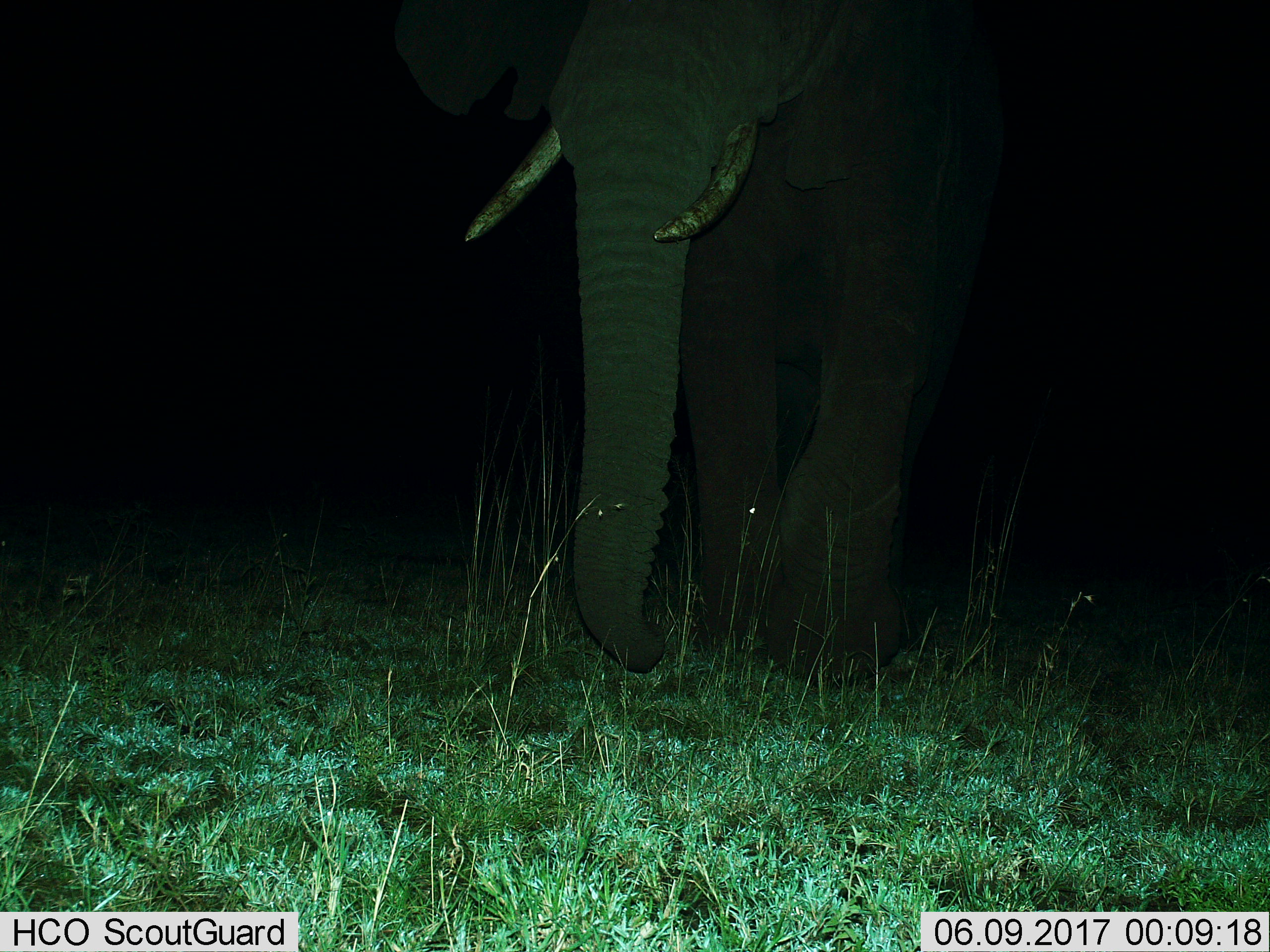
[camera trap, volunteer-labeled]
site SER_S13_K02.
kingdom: Animalia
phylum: Chordata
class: Mammalia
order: Proboscidea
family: Elephantidae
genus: Loxodonta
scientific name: Loxodonta africana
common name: african bush elephant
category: elephant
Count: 1.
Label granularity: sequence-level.